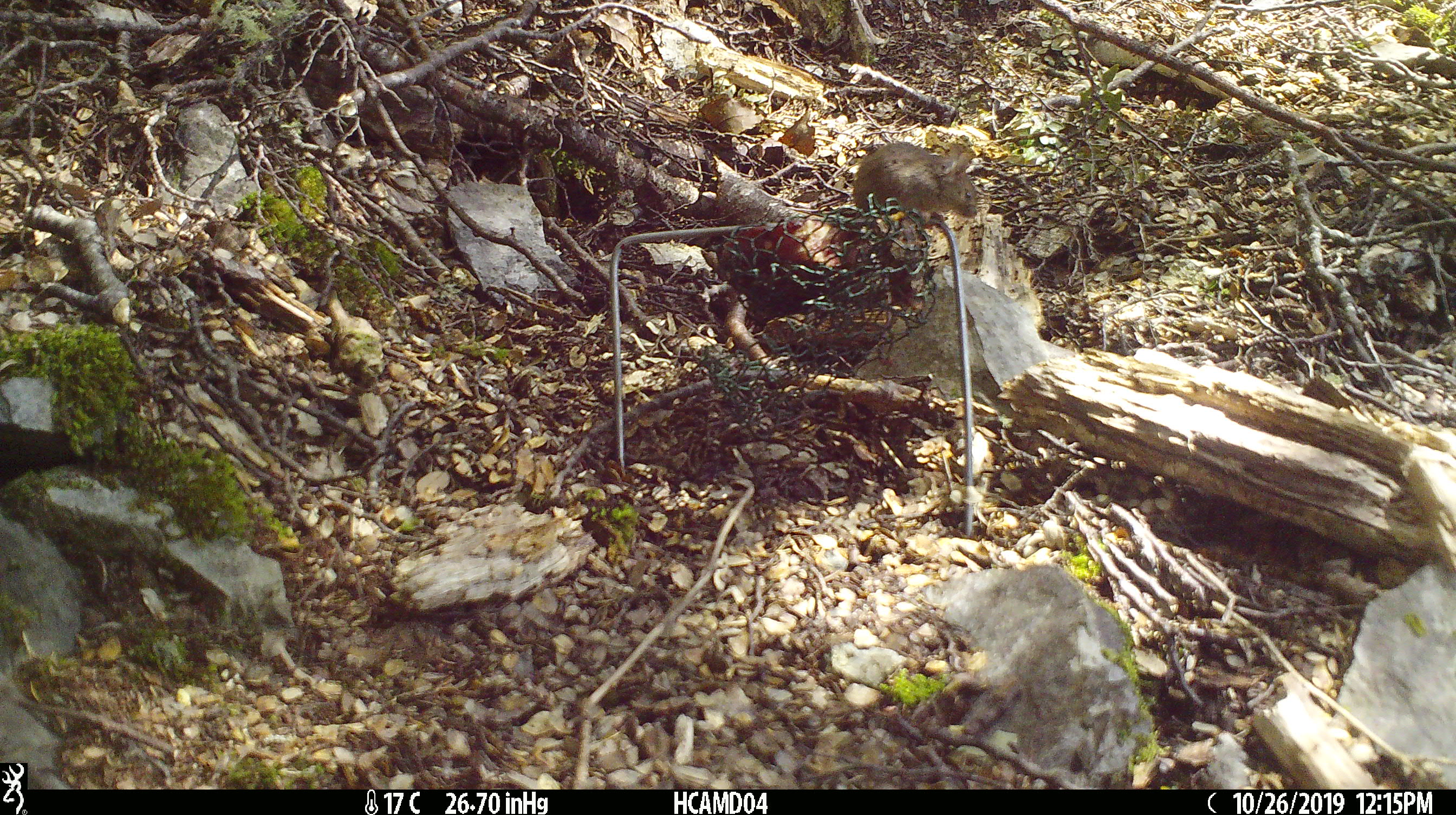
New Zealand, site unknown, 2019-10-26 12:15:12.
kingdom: Animalia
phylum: Chordata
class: Mammalia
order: Rodentia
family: Muridae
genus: Mus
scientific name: Mus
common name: mouse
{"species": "mouse (Mus)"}